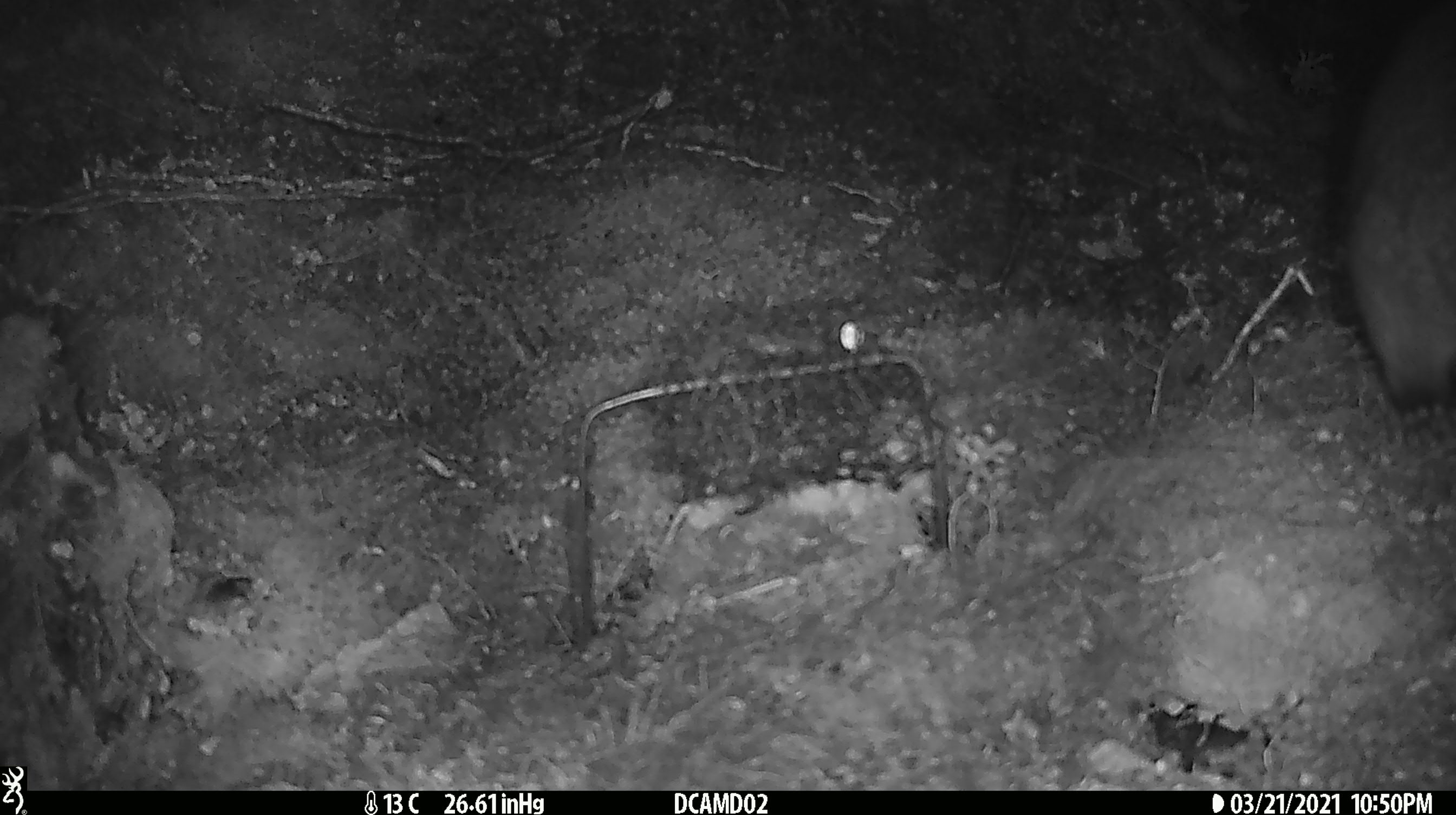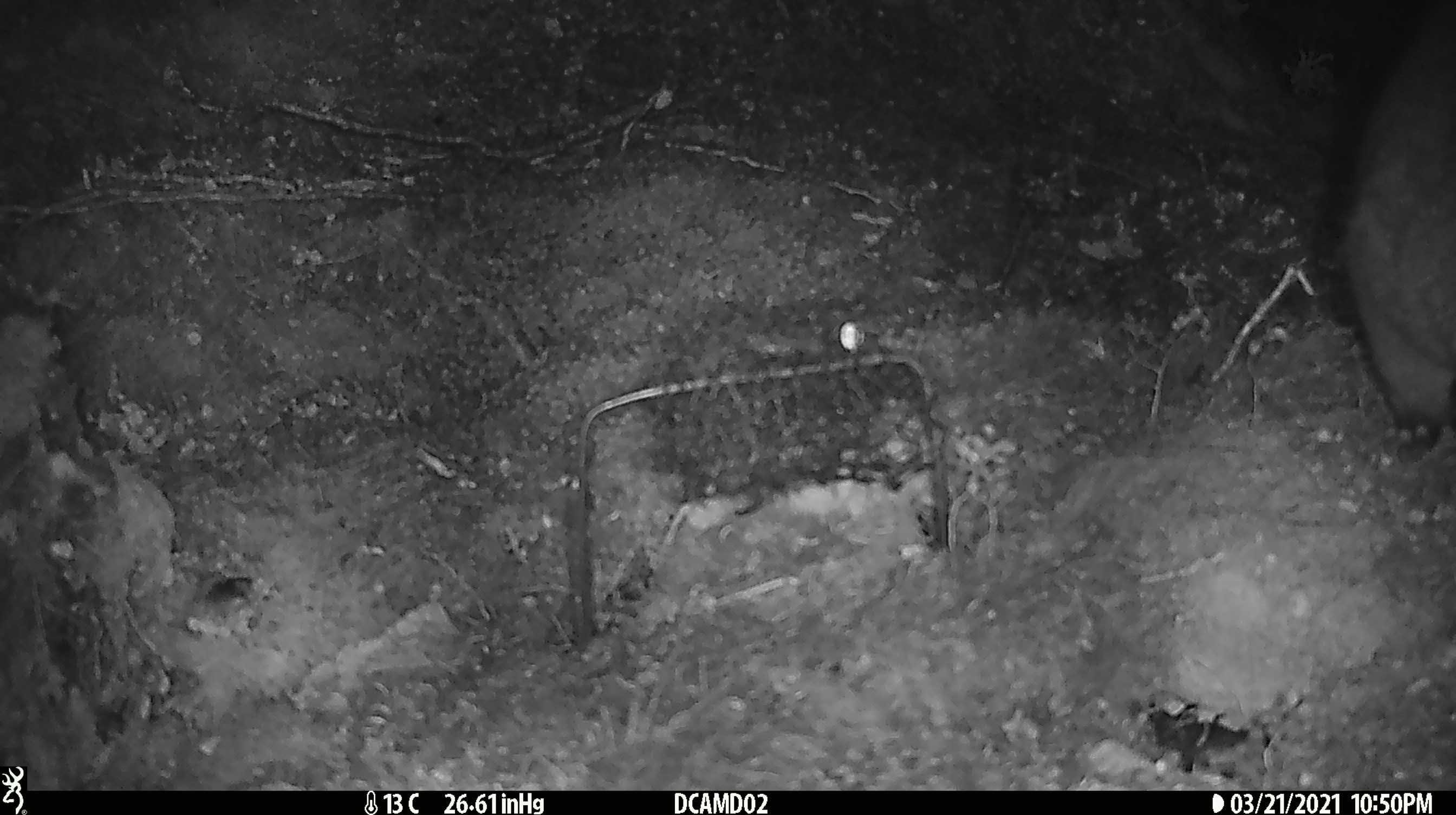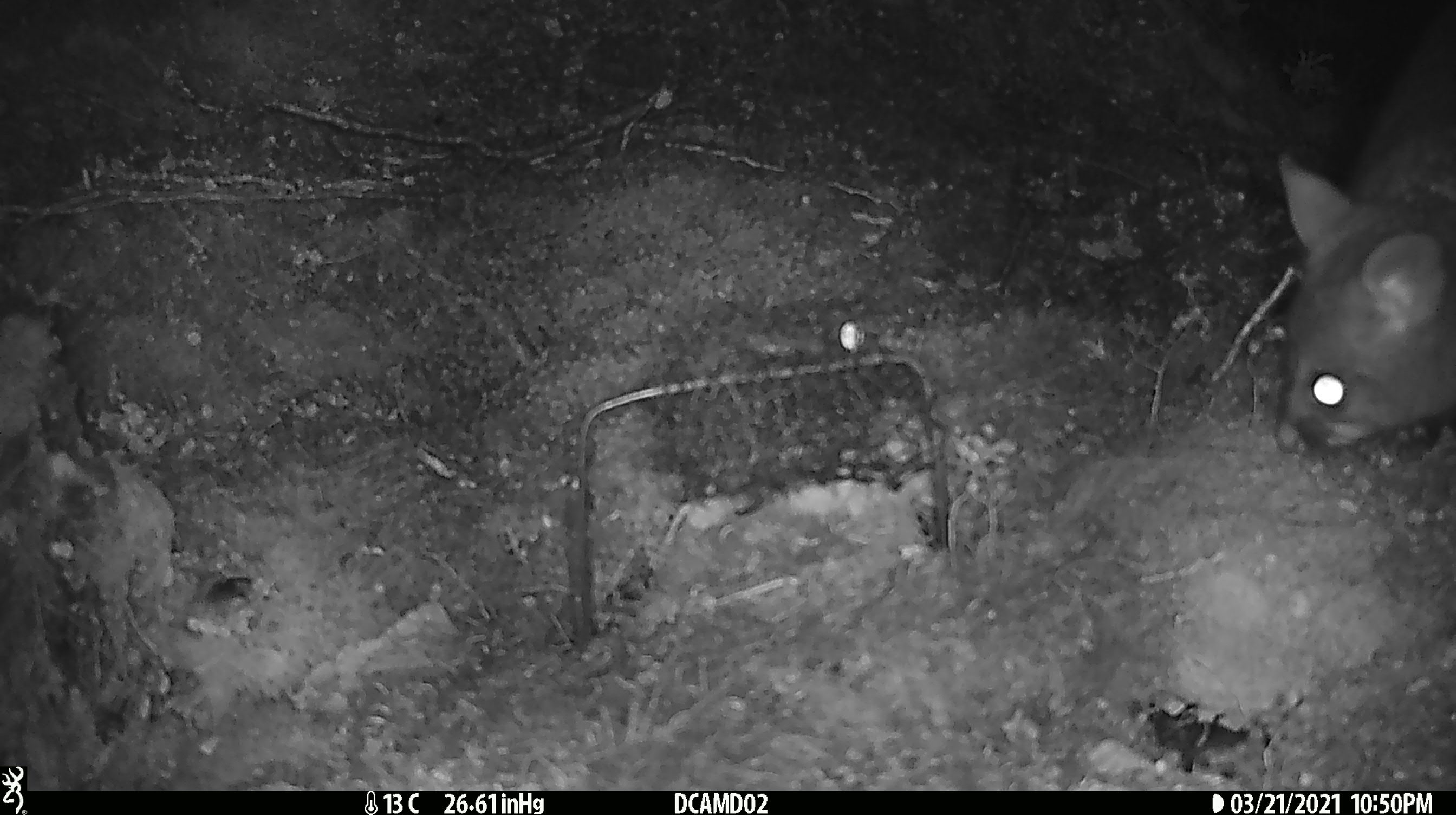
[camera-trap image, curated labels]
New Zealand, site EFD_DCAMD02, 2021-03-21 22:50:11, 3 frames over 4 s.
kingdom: Animalia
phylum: Chordata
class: Mammalia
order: Diprotodontia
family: Phalangeridae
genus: Trichosurus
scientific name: Trichosurus vulpecula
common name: common brushtail possum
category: possum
Possum (common brushtail possum) (Trichosurus vulpecula).